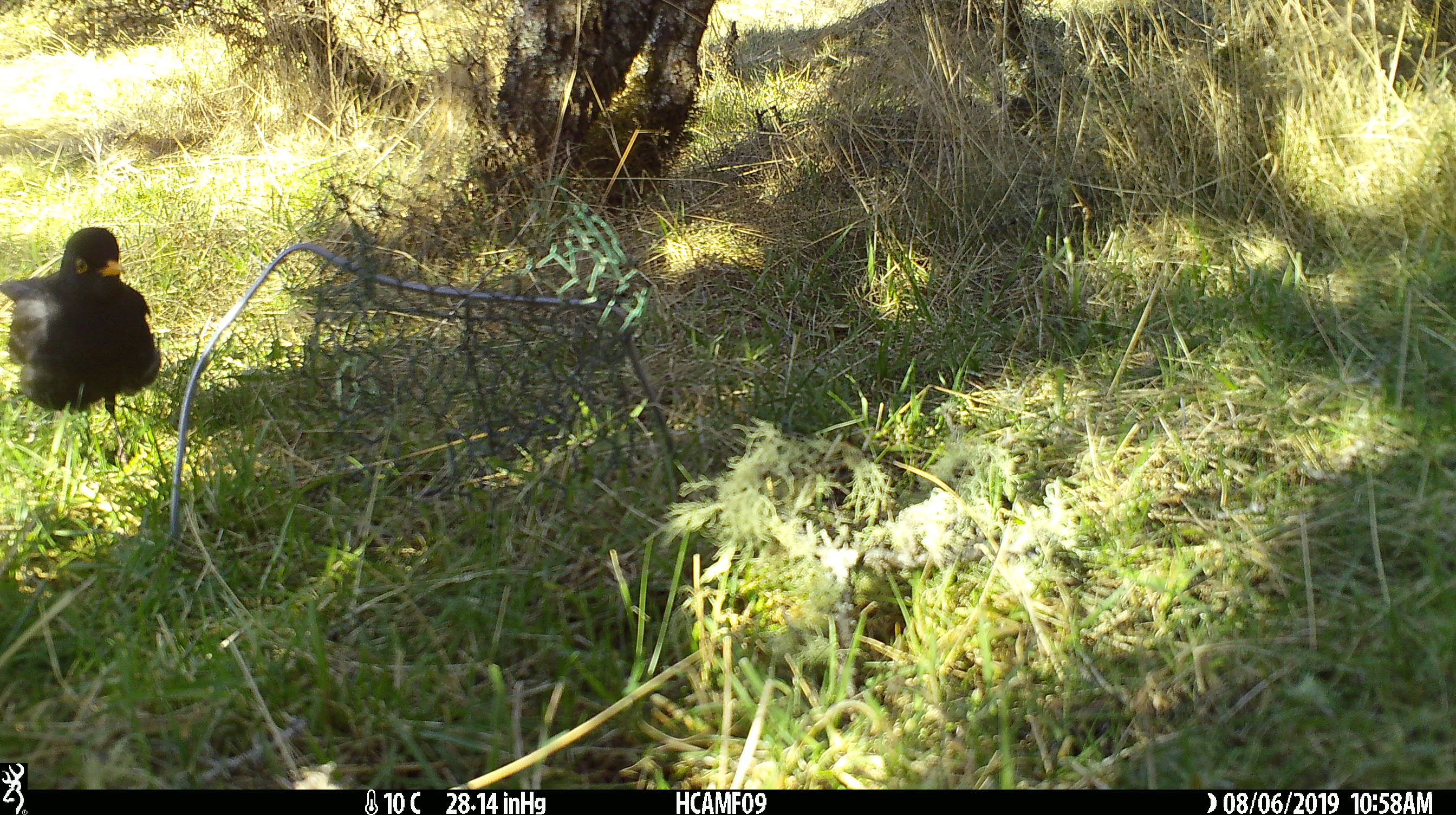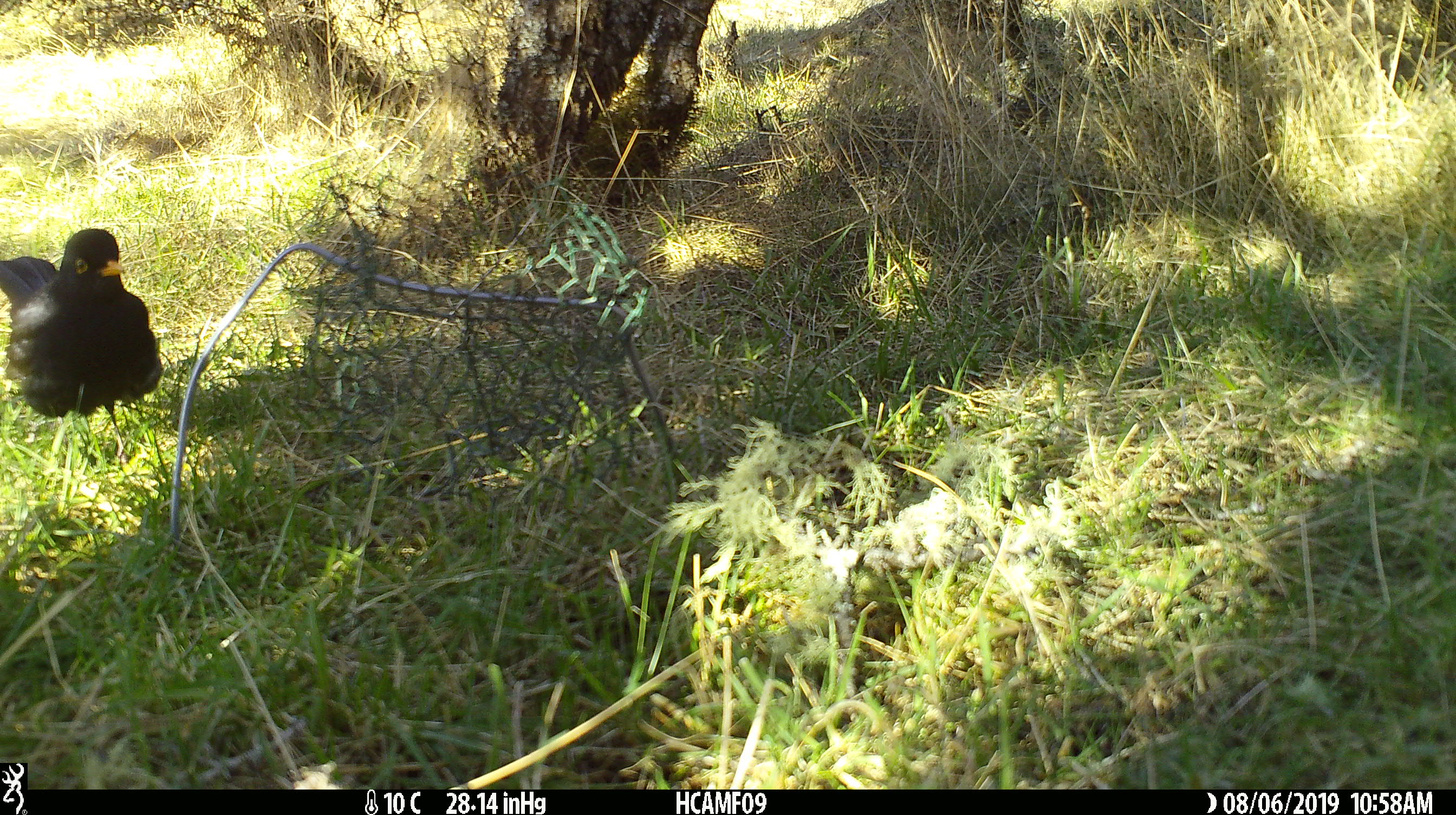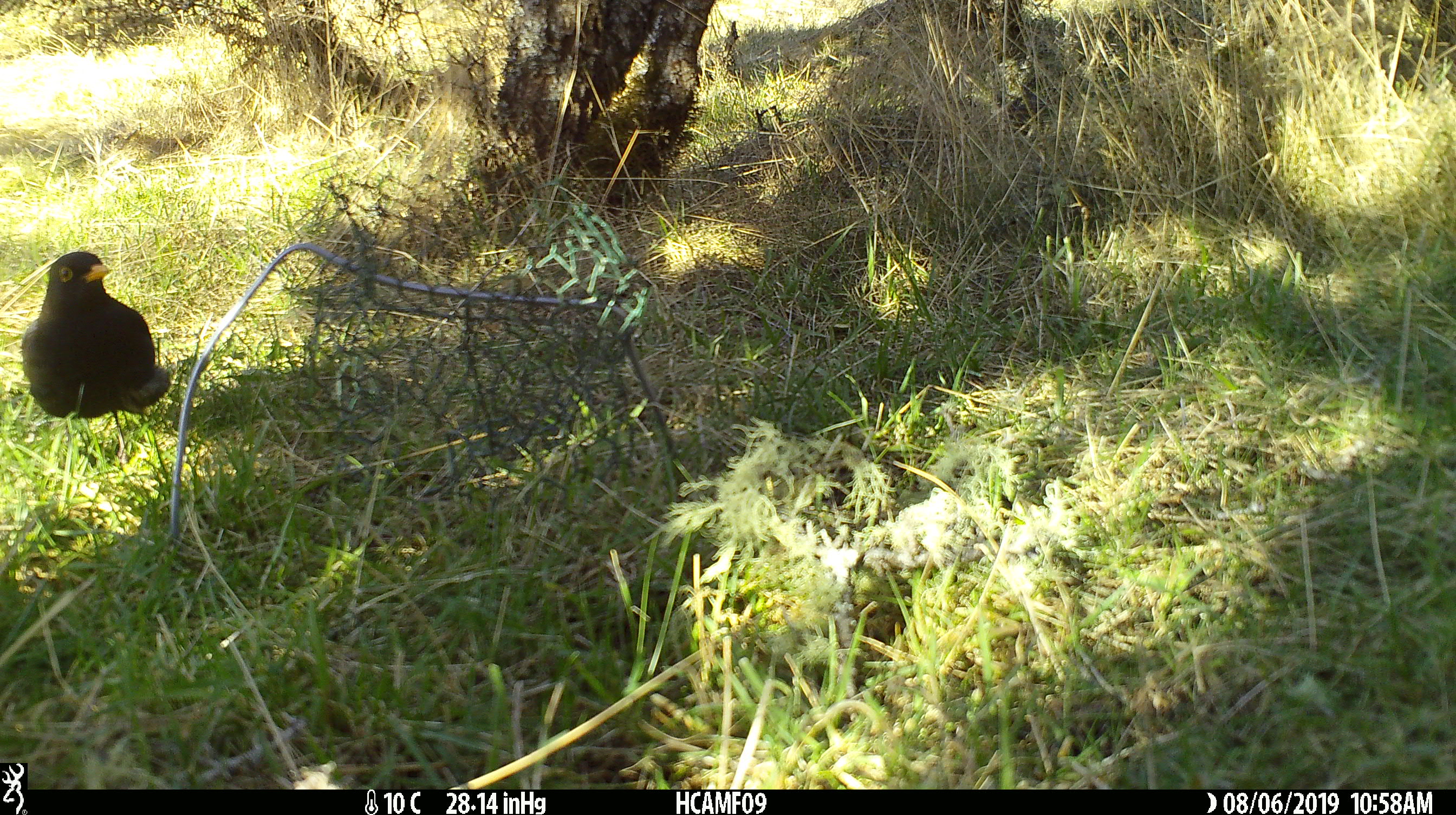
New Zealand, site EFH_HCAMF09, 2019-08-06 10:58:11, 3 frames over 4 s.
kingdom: Animalia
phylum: Chordata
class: Aves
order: Passeriformes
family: Turdidae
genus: Turdus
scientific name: Turdus merula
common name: eurasian blackbird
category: blackbird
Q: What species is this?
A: Blackbird (eurasian blackbird) (Turdus merula).